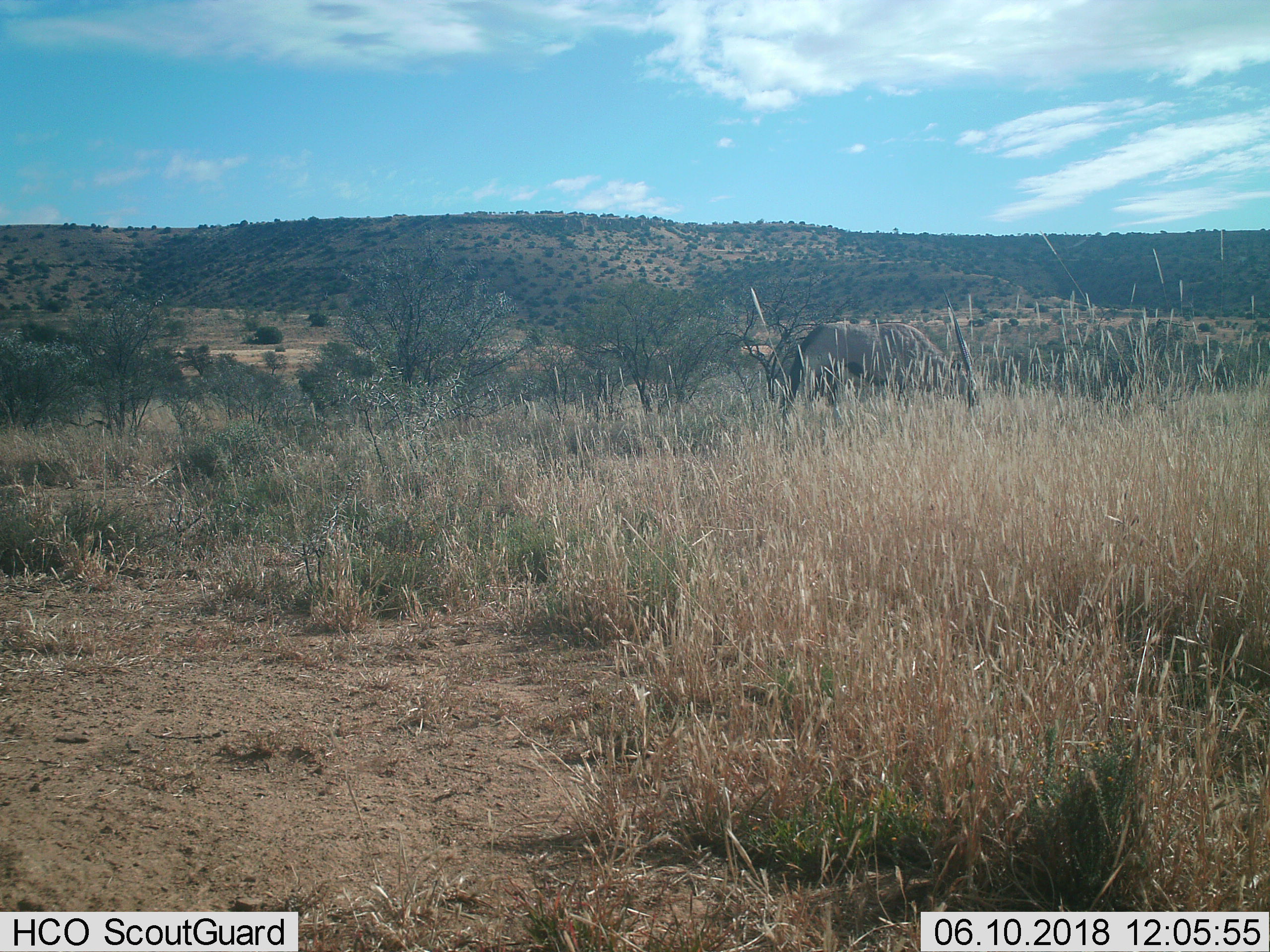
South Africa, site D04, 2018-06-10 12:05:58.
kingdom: Animalia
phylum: Chordata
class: Mammalia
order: Artiodactyla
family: Bovidae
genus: Oryx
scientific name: Oryx gazella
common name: gemsbok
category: gemsbokoryx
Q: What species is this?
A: Gemsbokoryx (gemsbok) (Oryx gazella).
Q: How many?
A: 1.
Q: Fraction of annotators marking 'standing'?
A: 0%.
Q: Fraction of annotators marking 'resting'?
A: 0%.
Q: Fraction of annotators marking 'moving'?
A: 20%.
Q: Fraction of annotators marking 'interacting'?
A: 0%.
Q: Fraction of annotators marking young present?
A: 0%.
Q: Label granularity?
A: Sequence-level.